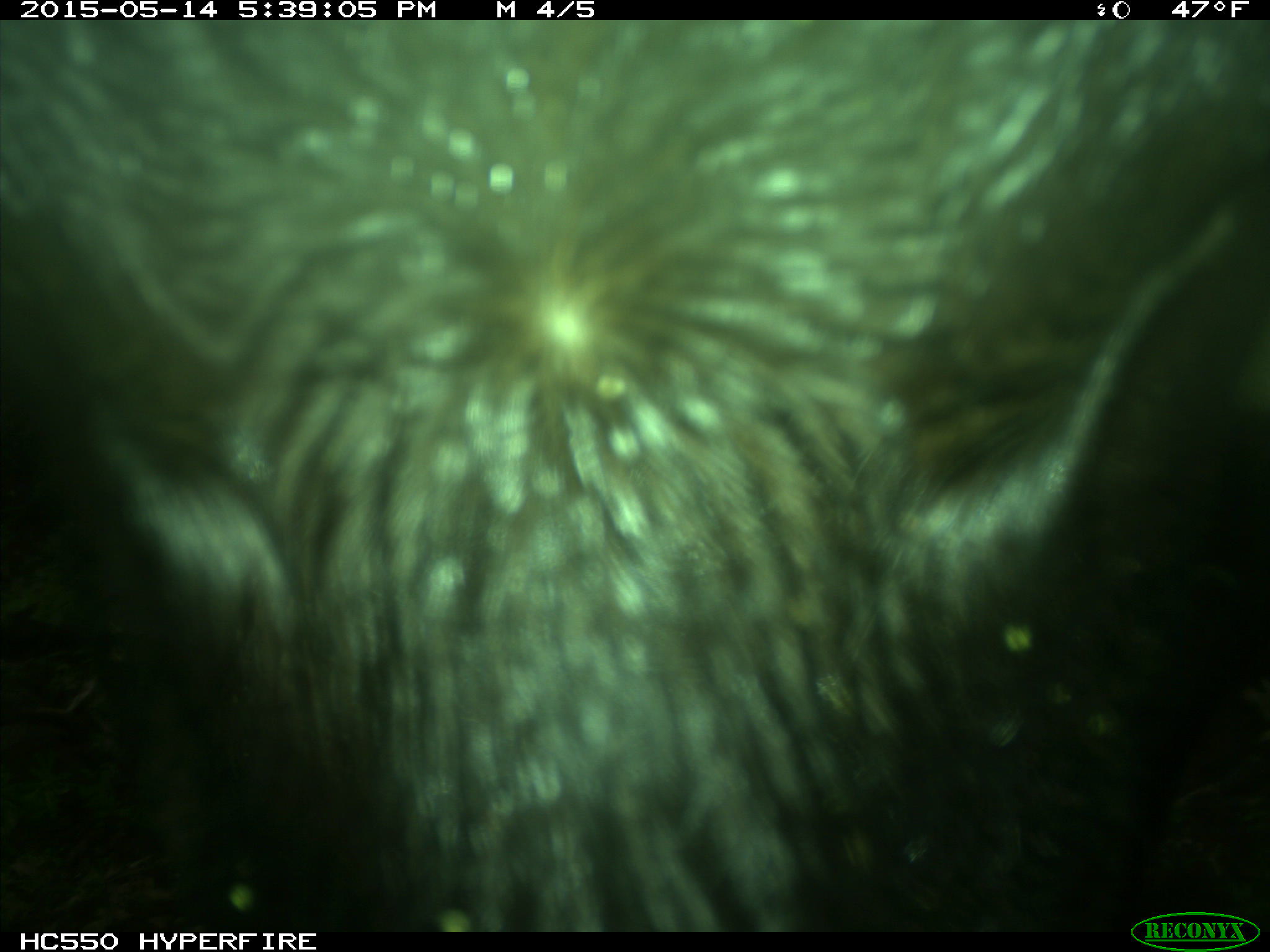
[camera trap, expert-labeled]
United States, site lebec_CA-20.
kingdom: Animalia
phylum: Chordata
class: Mammalia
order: Artiodactyla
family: Bovidae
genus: Bos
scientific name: Bos taurus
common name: domestic cow